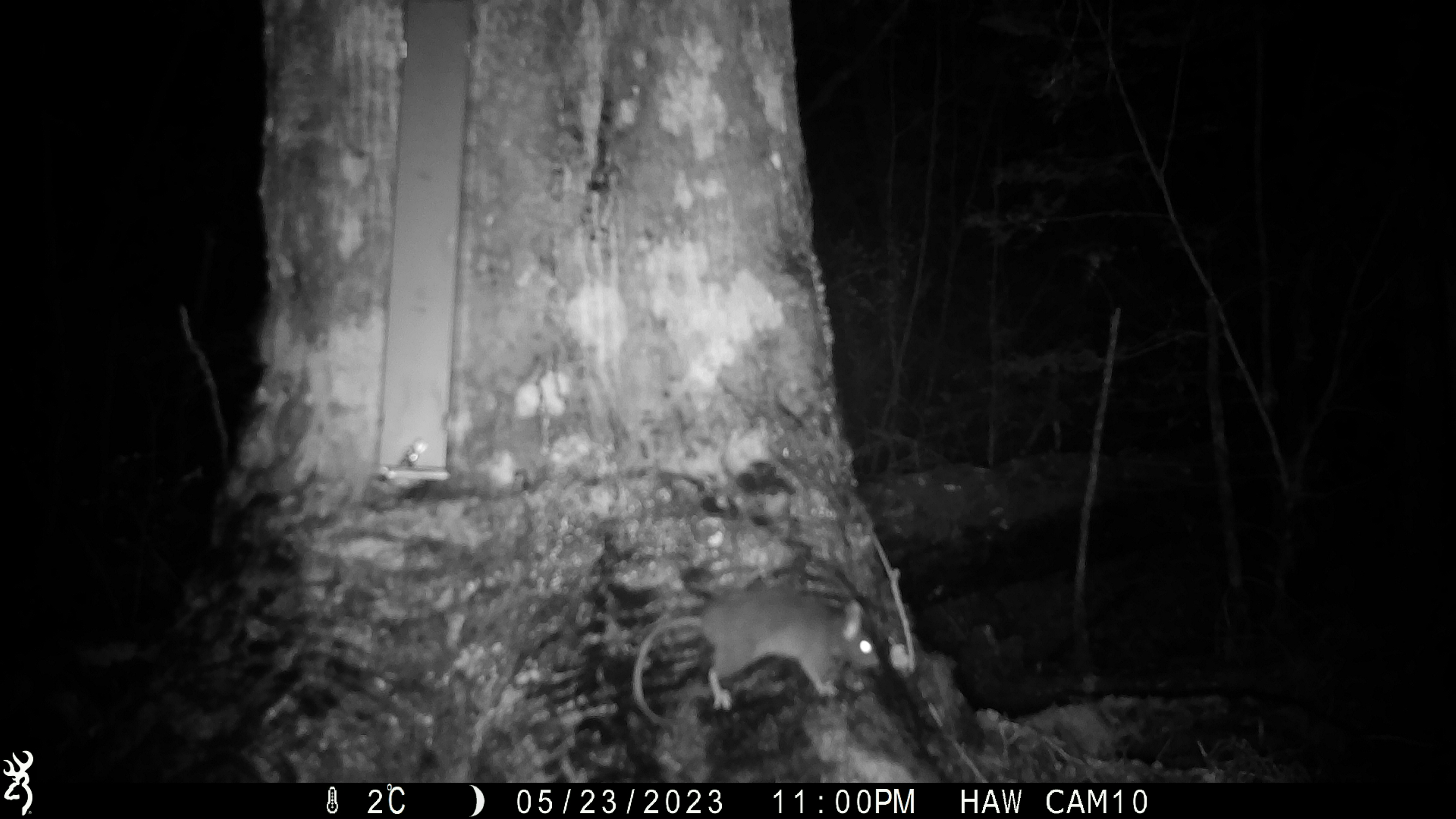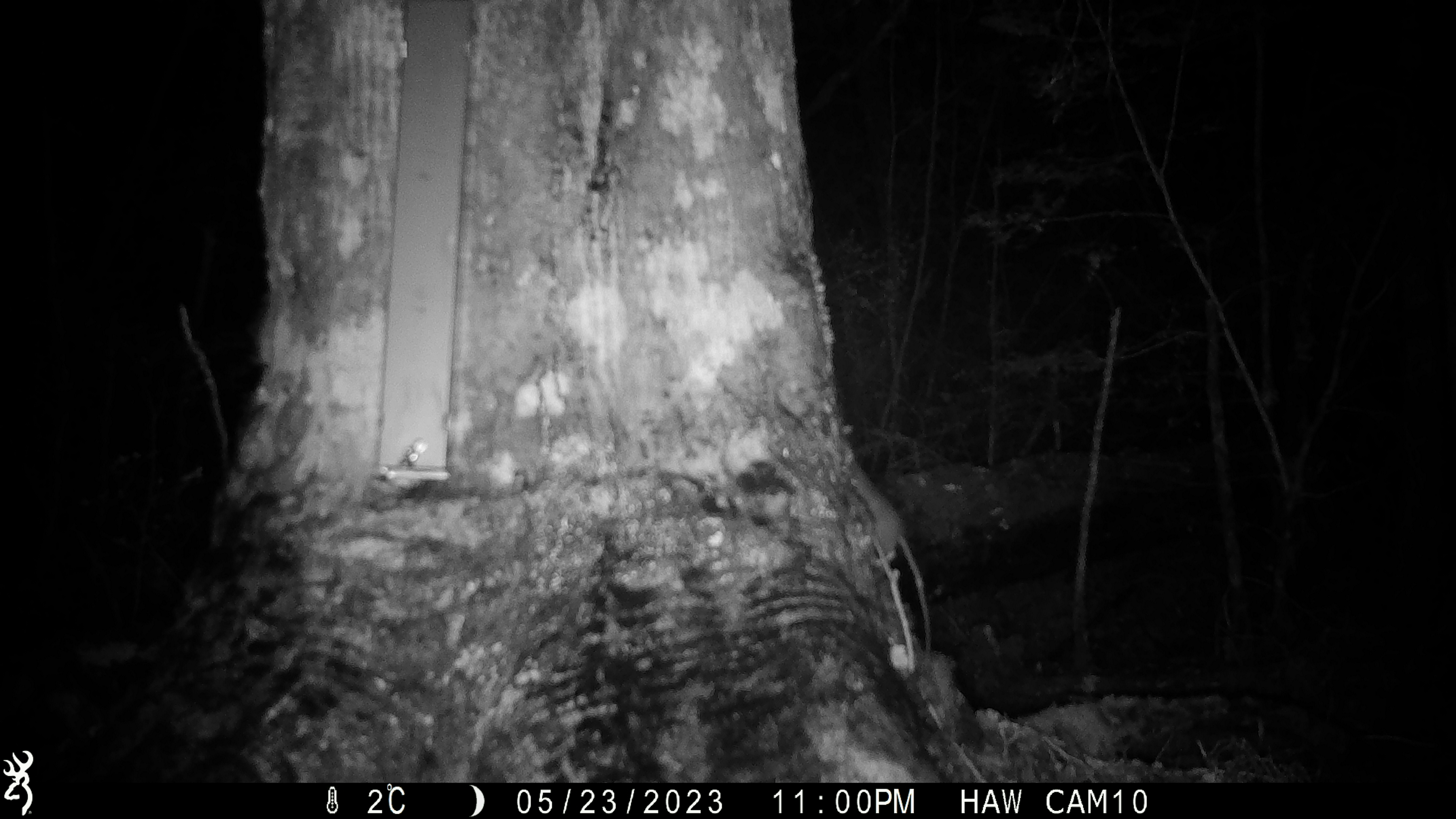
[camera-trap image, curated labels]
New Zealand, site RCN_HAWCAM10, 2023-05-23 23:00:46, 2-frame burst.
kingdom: Animalia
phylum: Chordata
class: Mammalia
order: Rodentia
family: Muridae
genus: Rattus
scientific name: Rattus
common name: rat